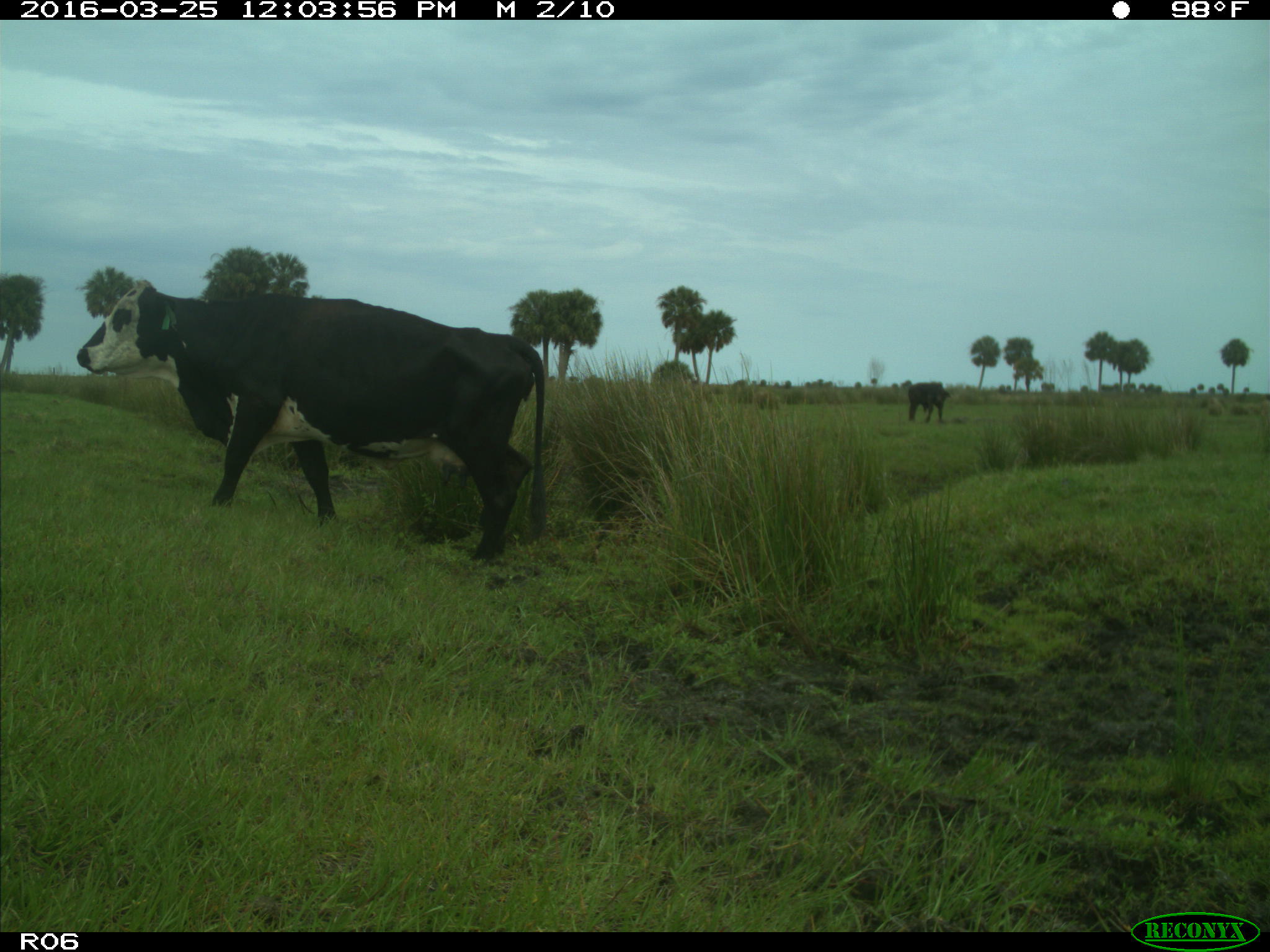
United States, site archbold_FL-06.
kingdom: Animalia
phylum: Chordata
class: Mammalia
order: Artiodactyla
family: Bovidae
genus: Bos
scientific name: Bos taurus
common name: domestic cow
Bos taurus (domestic cow).